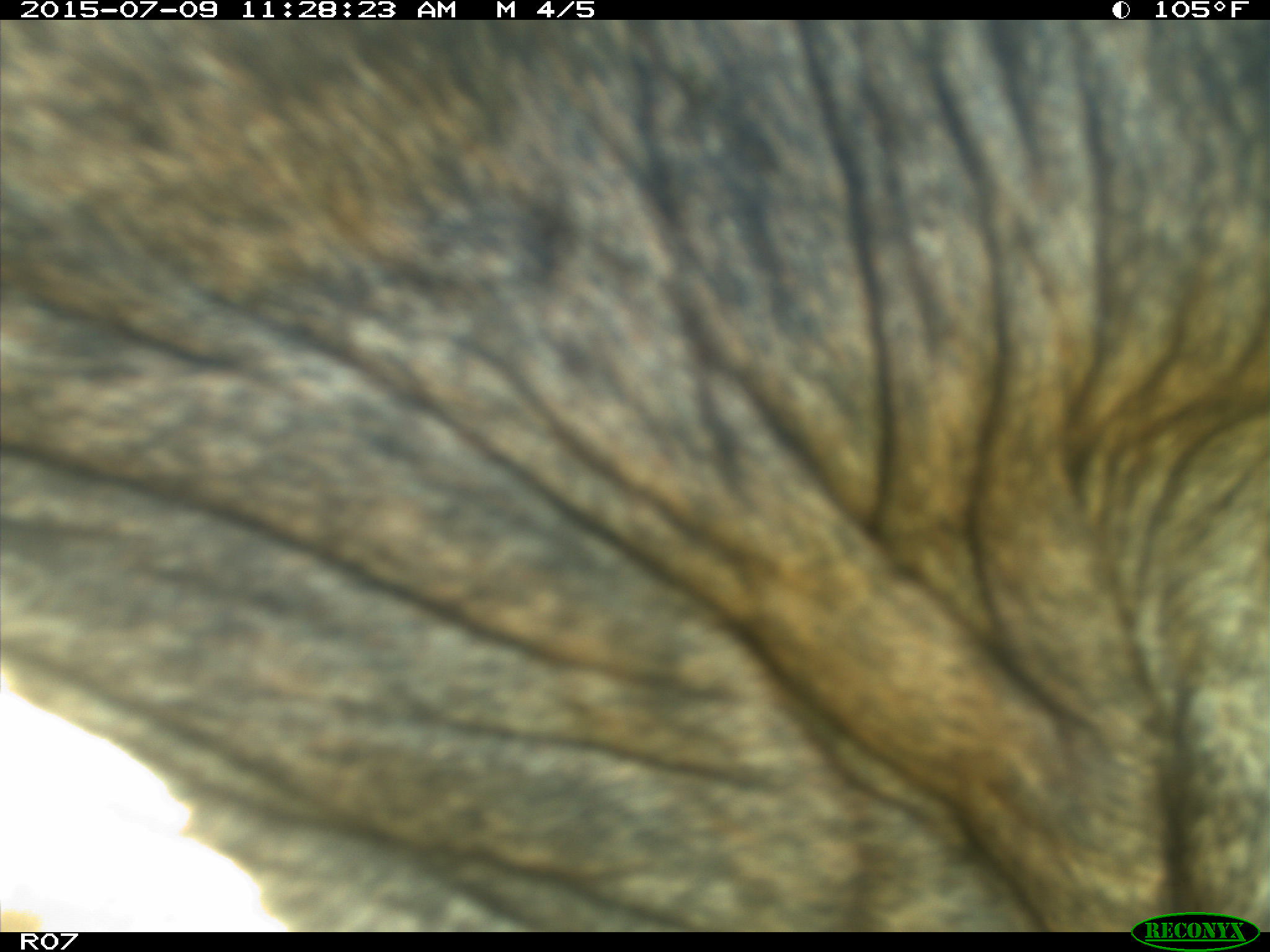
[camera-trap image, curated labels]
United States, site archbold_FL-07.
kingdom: Animalia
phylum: Chordata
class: Mammalia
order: Artiodactyla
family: Bovidae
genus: Bos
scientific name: Bos taurus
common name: domestic cow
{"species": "Bos taurus (domestic cow)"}